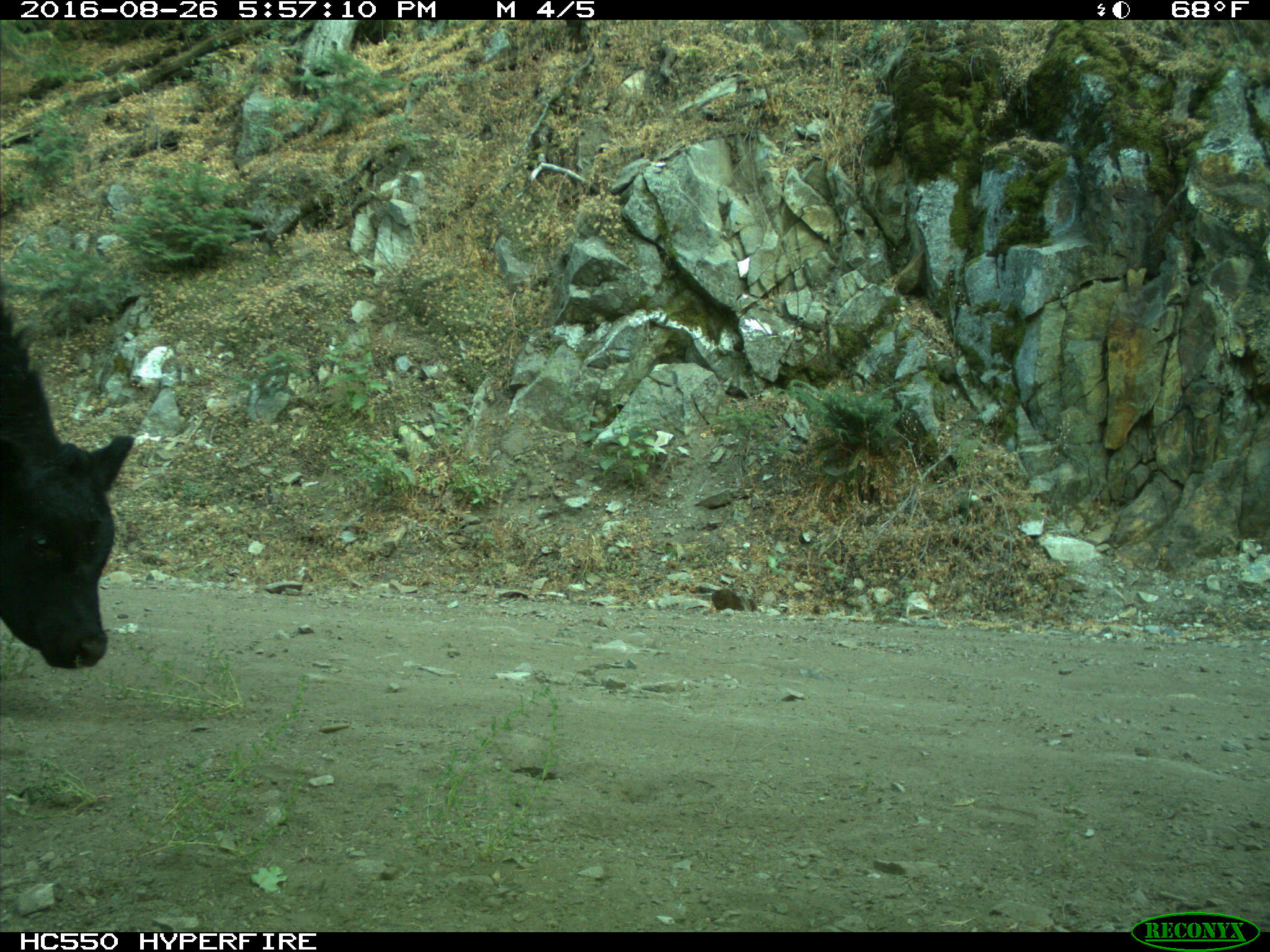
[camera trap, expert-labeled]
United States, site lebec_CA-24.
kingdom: Animalia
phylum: Chordata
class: Mammalia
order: Artiodactyla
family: Bovidae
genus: Bos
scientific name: Bos taurus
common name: domestic cow